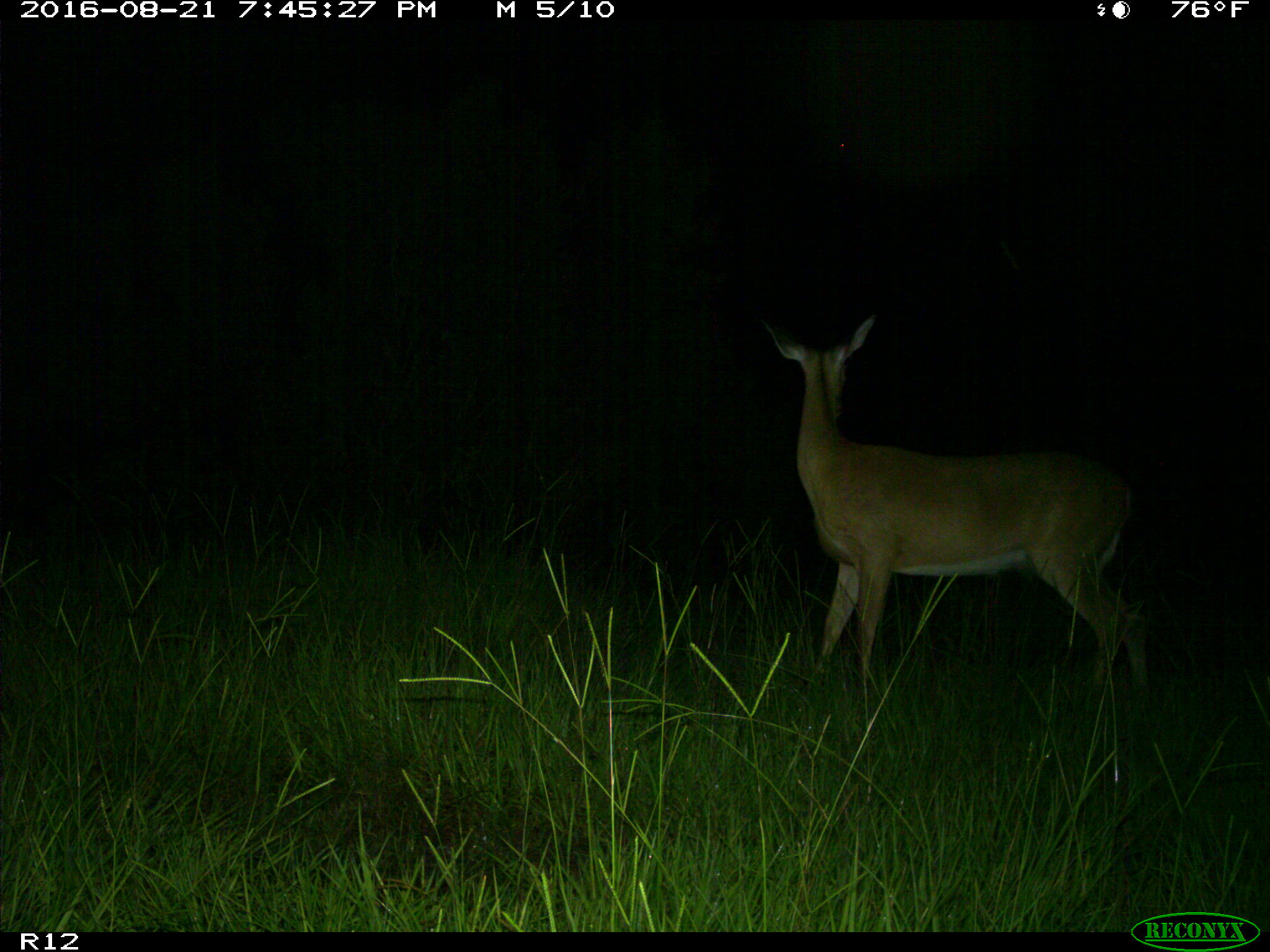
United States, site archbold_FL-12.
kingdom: Animalia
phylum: Chordata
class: Mammalia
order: Artiodactyla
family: Cervidae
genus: Odocoileus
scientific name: Odocoileus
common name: deer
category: unidentified deer